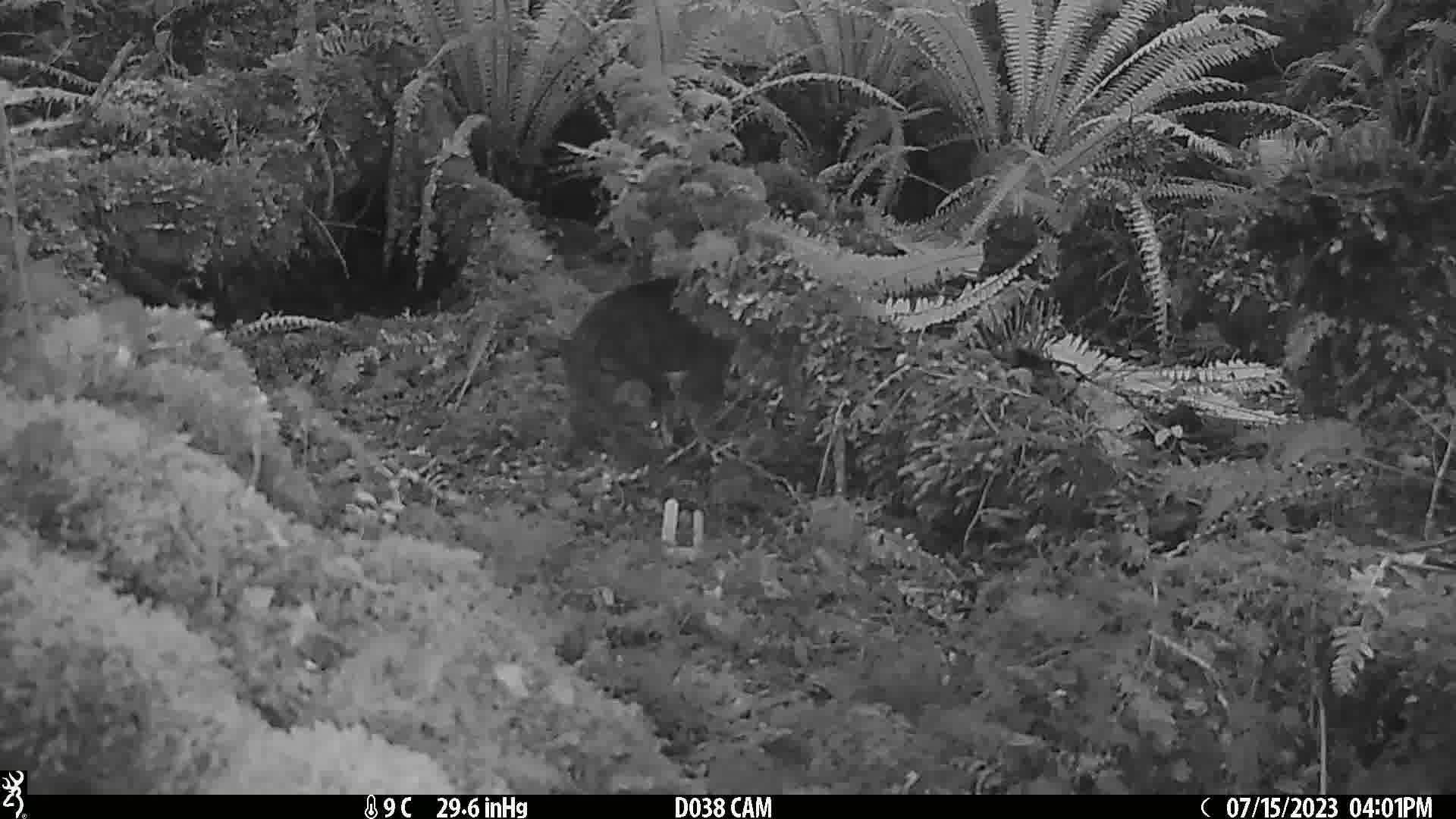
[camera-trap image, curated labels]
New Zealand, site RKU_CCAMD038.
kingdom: Animalia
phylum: Chordata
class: Mammalia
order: Carnivora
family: Felidae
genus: Felis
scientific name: Felis catus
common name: domestic cat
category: cat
Cat (domestic cat) (Felis catus).